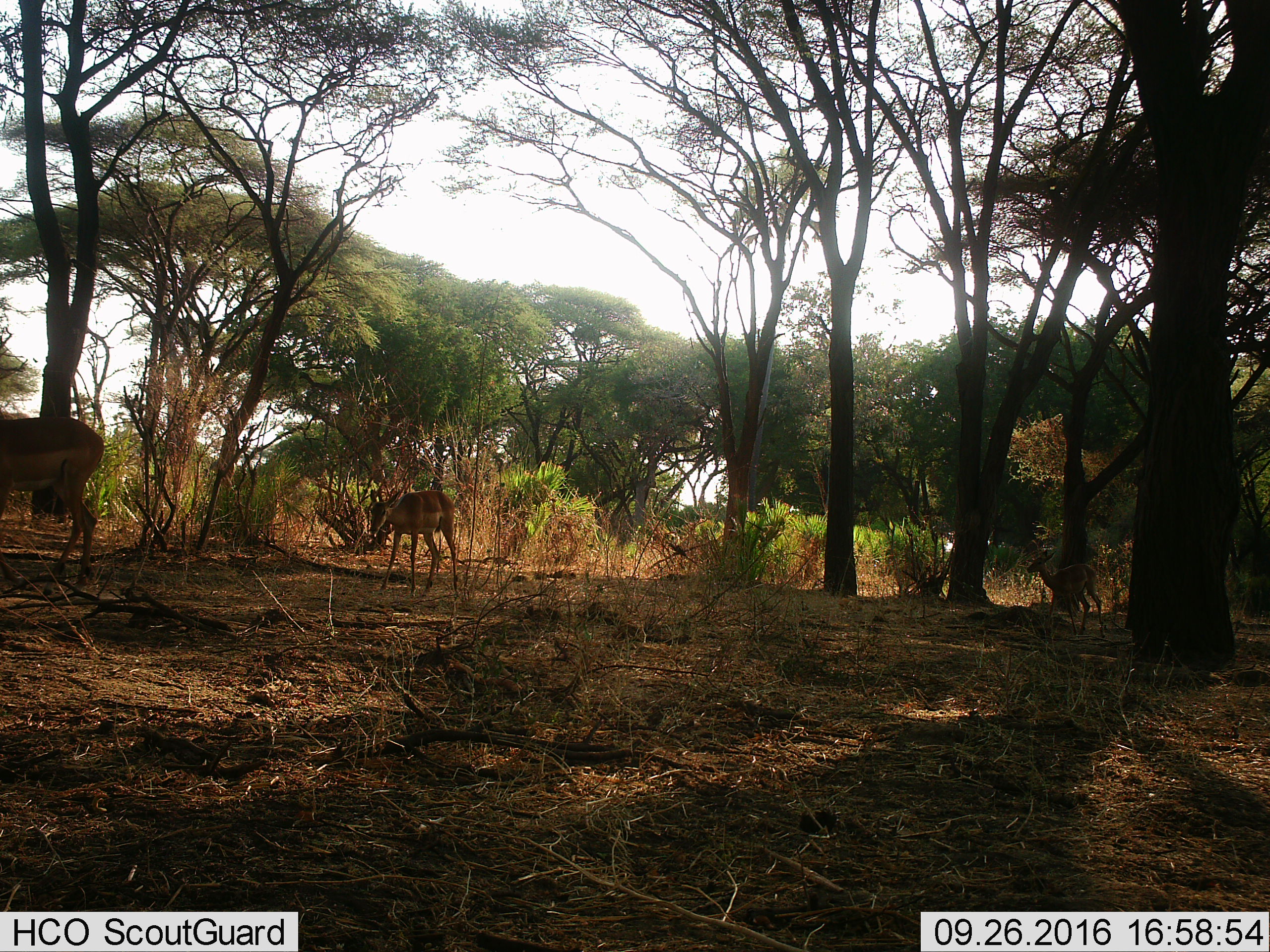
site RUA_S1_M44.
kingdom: Animalia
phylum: Chordata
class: Mammalia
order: Artiodactyla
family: Bovidae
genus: Aepyceros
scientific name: Aepyceros melampus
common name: impala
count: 3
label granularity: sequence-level